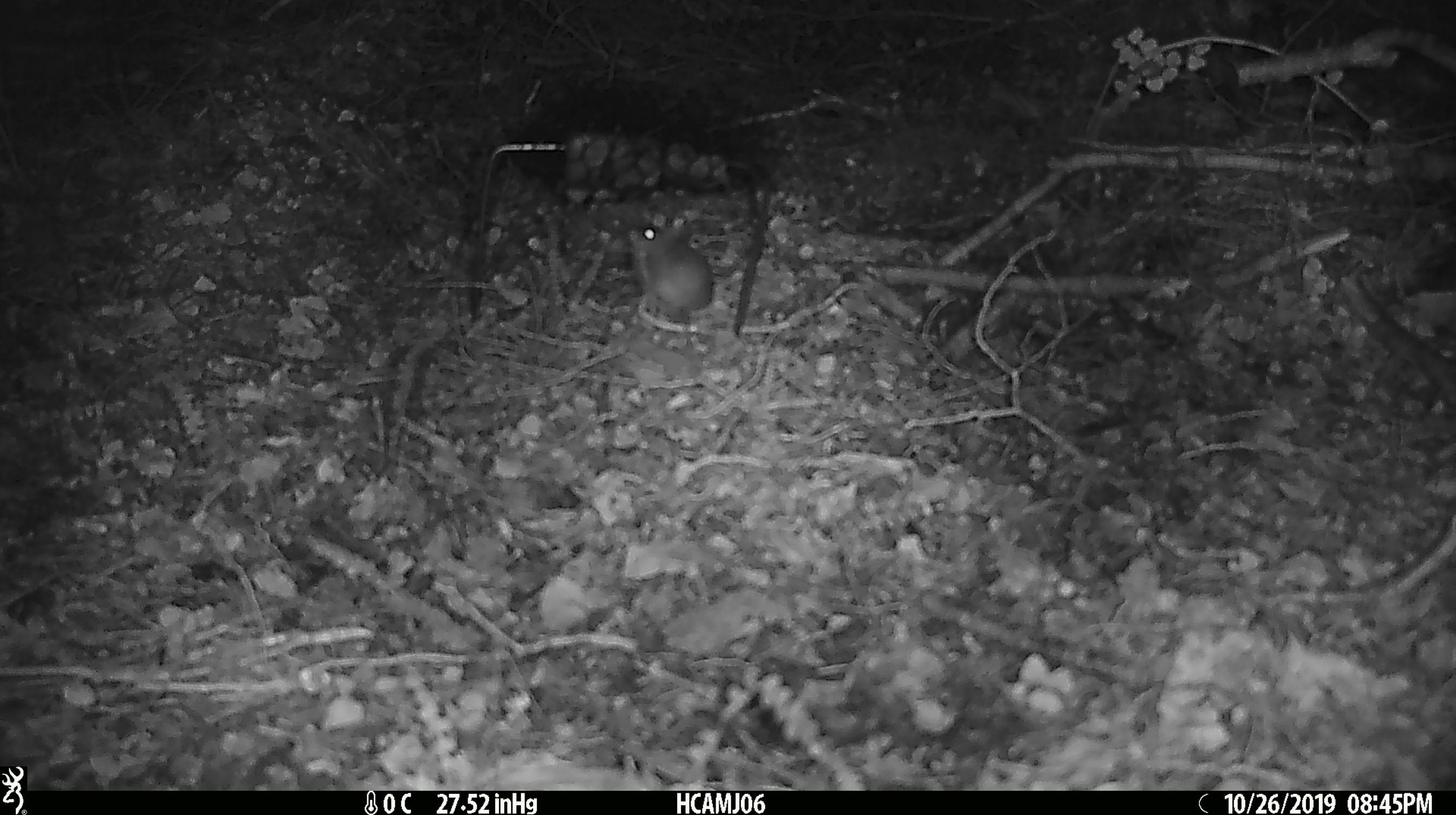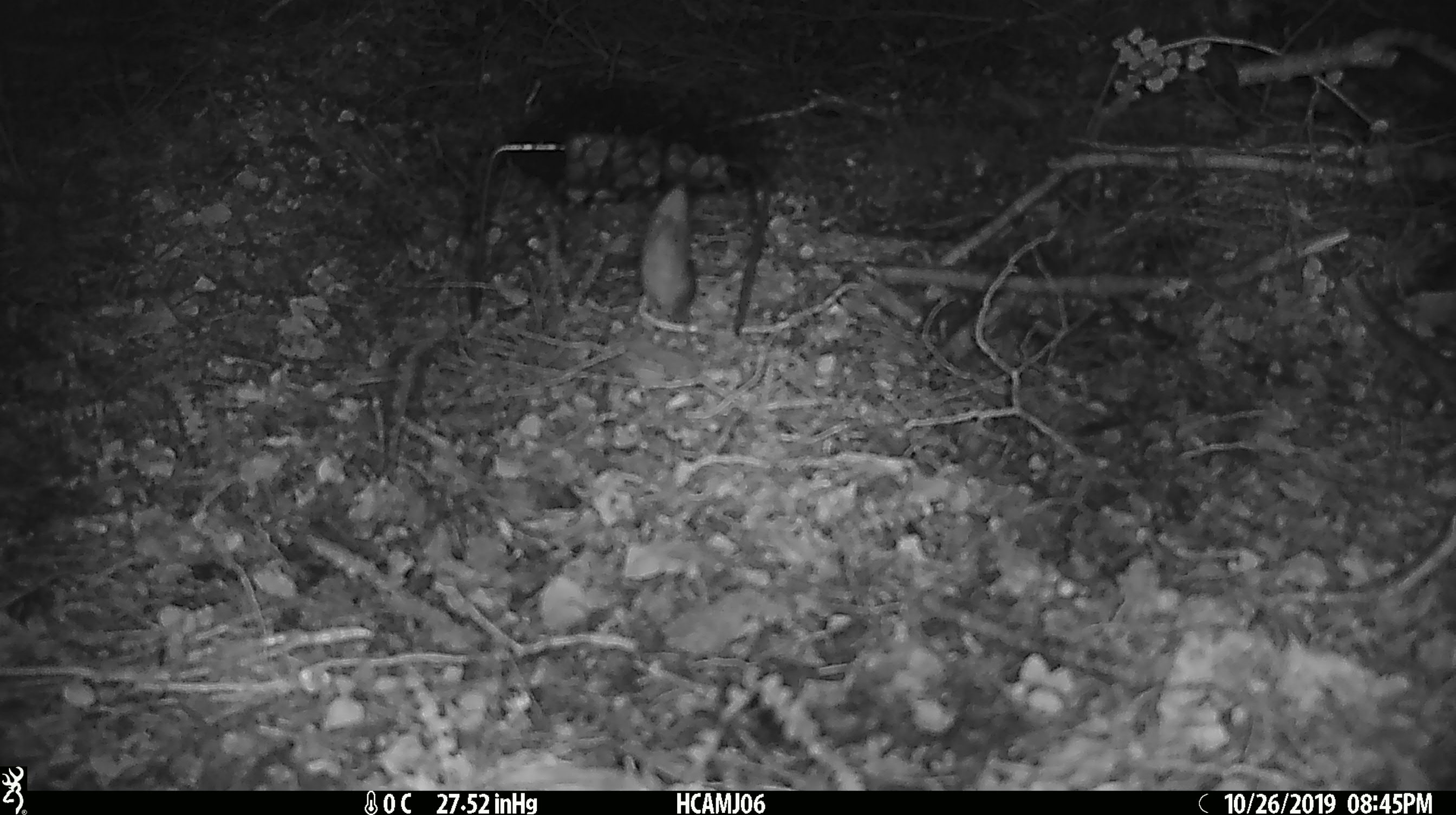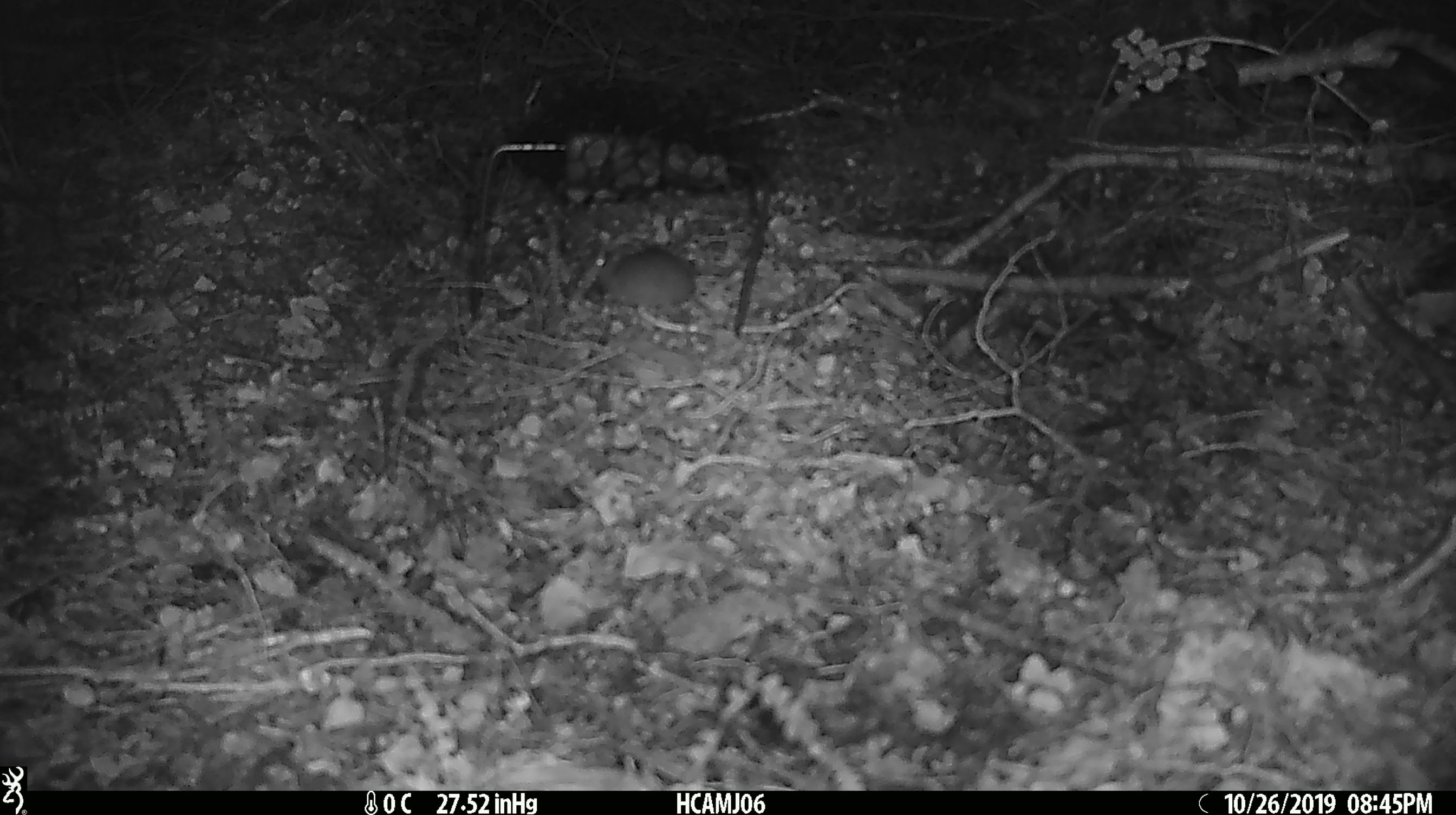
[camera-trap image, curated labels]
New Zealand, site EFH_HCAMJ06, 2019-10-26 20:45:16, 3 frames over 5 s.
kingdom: Animalia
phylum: Chordata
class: Mammalia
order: Rodentia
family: Muridae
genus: Mus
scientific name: Mus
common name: mouse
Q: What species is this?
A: Mouse (Mus).